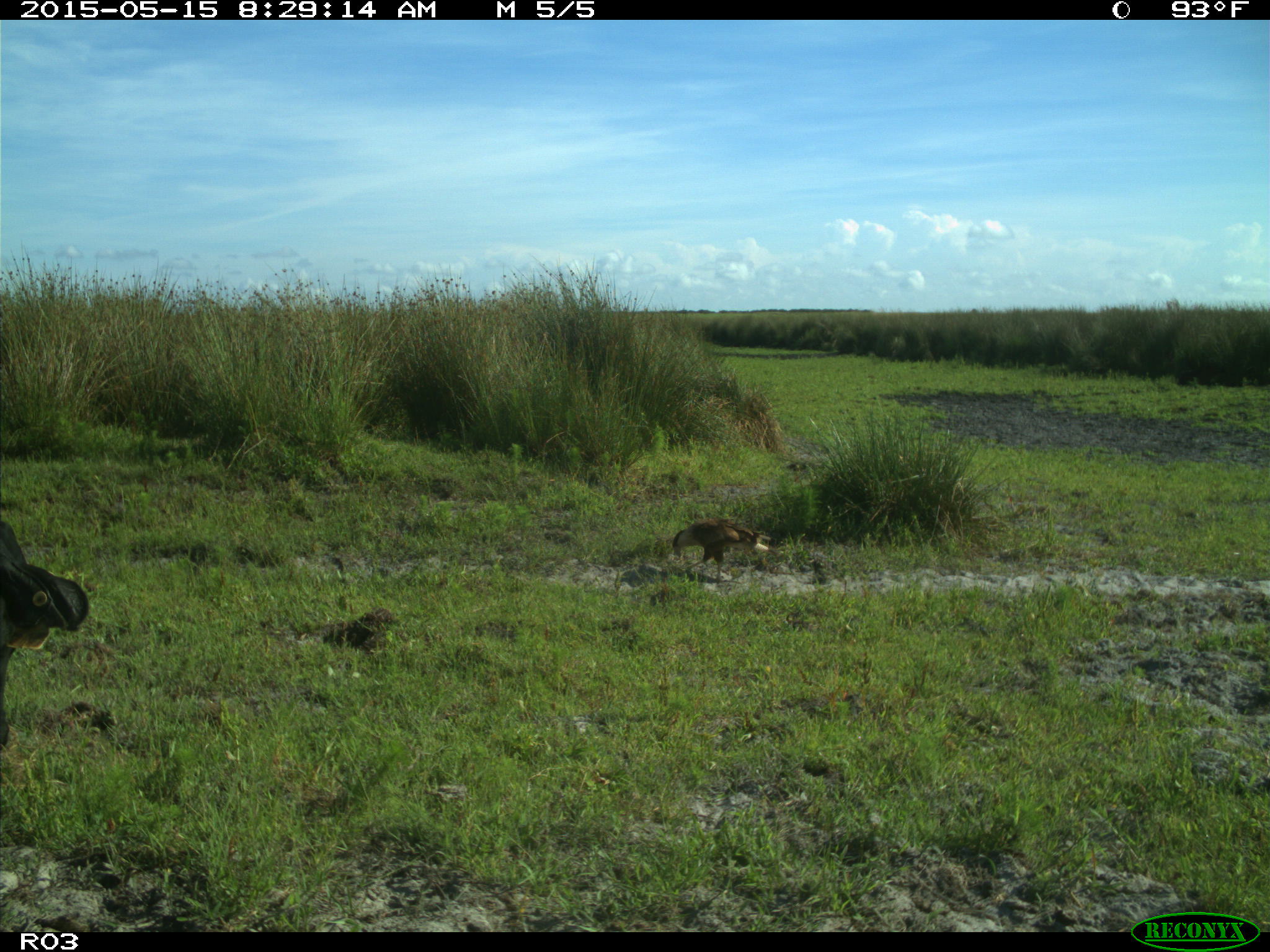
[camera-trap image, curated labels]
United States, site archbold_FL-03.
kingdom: Animalia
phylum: Chordata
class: Mammalia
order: Artiodactyla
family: Bovidae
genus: Bos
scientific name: Bos taurus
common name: domestic cow